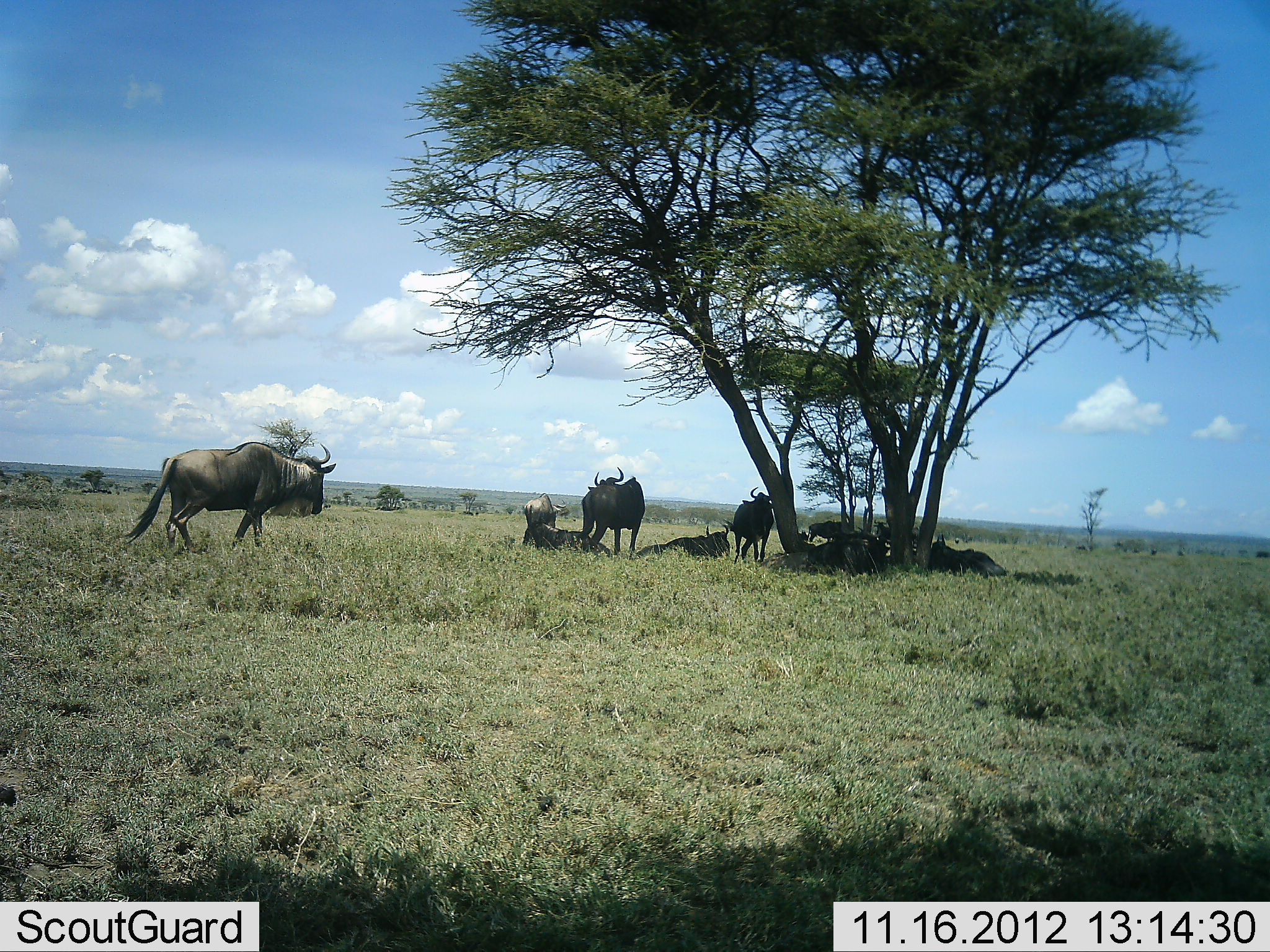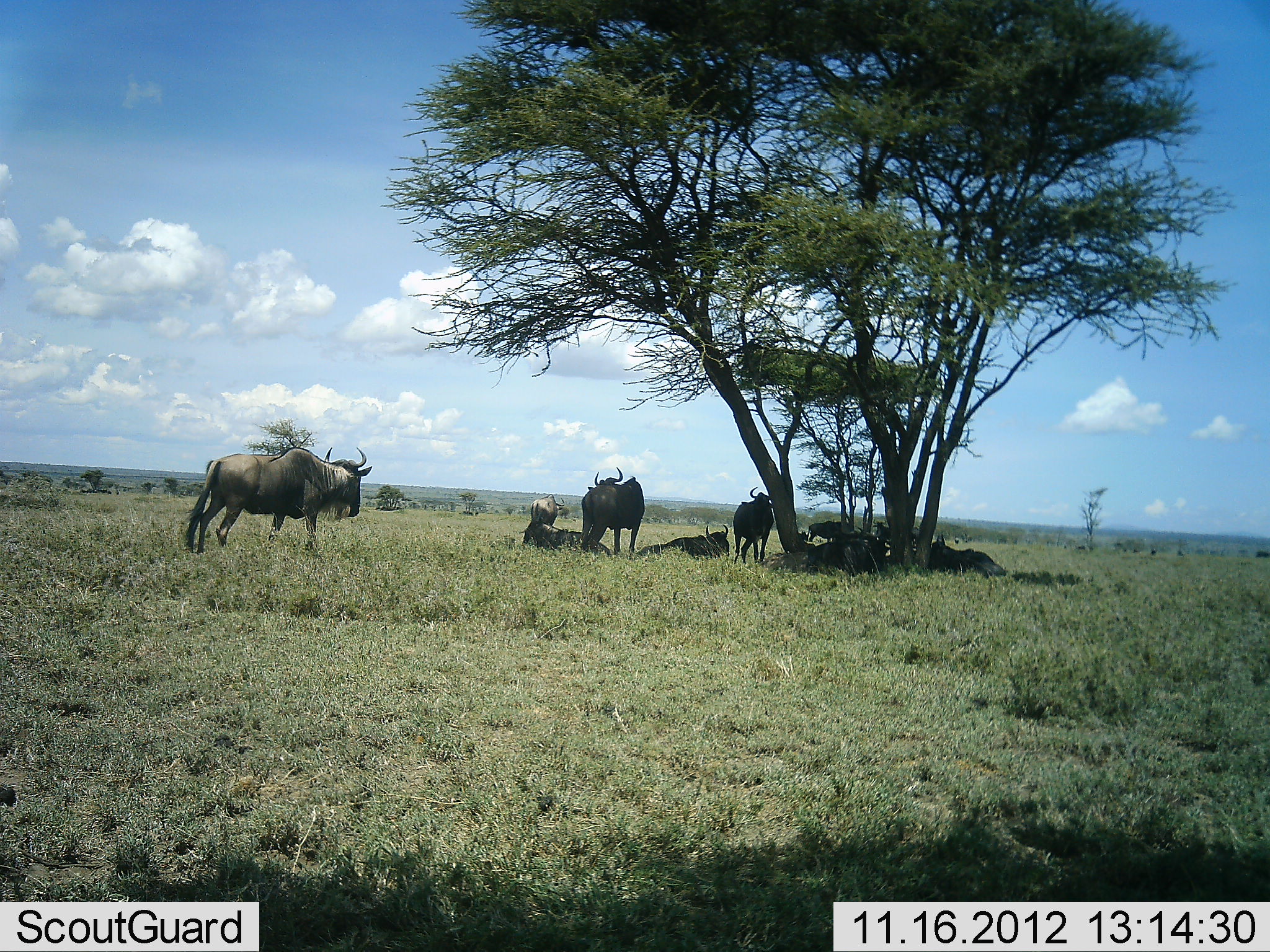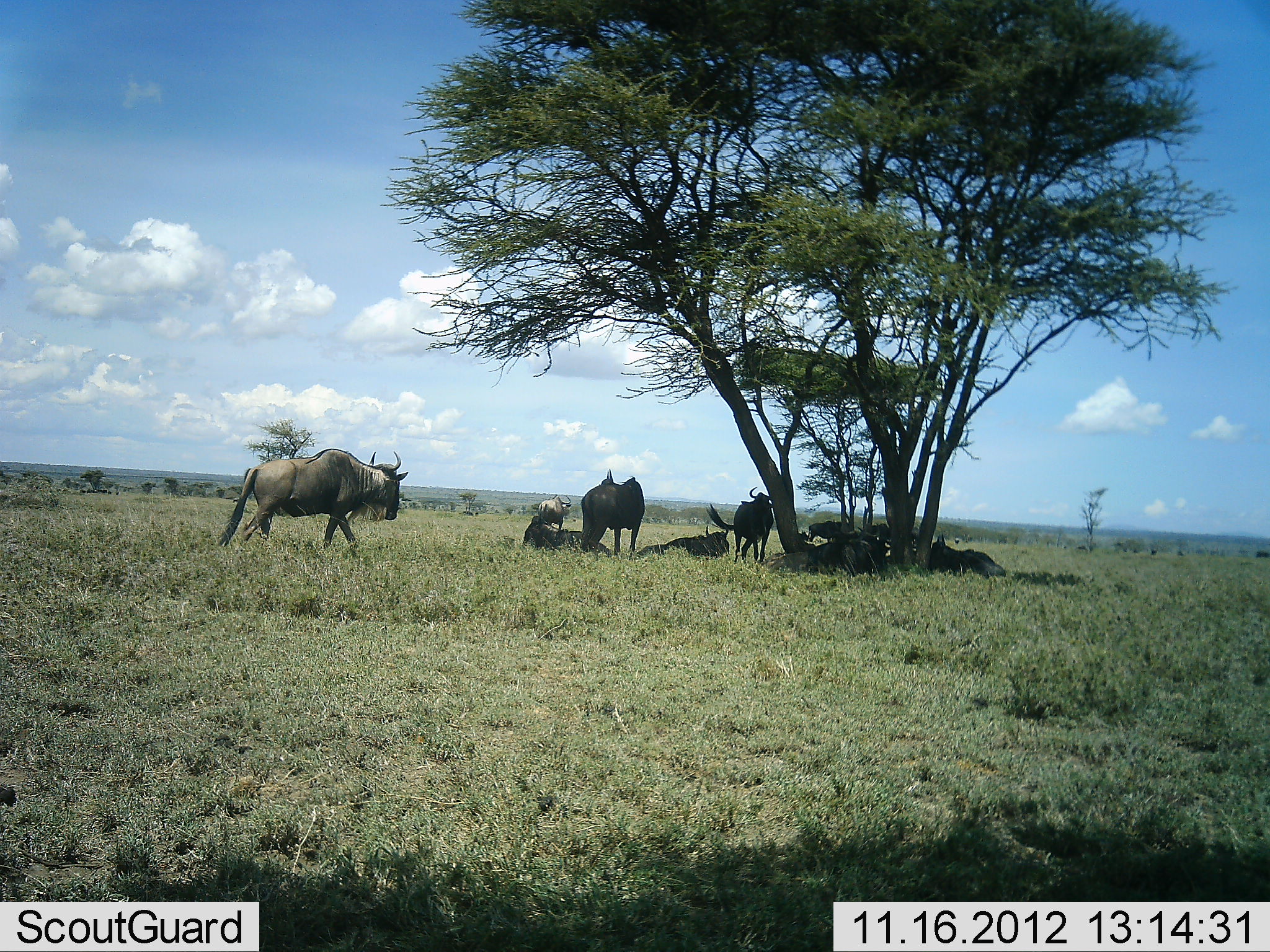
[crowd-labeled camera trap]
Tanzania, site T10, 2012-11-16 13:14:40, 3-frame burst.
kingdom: Animalia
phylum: Chordata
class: Mammalia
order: Artiodactyla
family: Bovidae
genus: Connochaetes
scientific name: Connochaetes taurinus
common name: blue wildebeest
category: wildebeest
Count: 9.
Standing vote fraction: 90%.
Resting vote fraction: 100%.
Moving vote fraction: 30%.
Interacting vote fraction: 0%.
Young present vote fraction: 0%.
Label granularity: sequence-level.